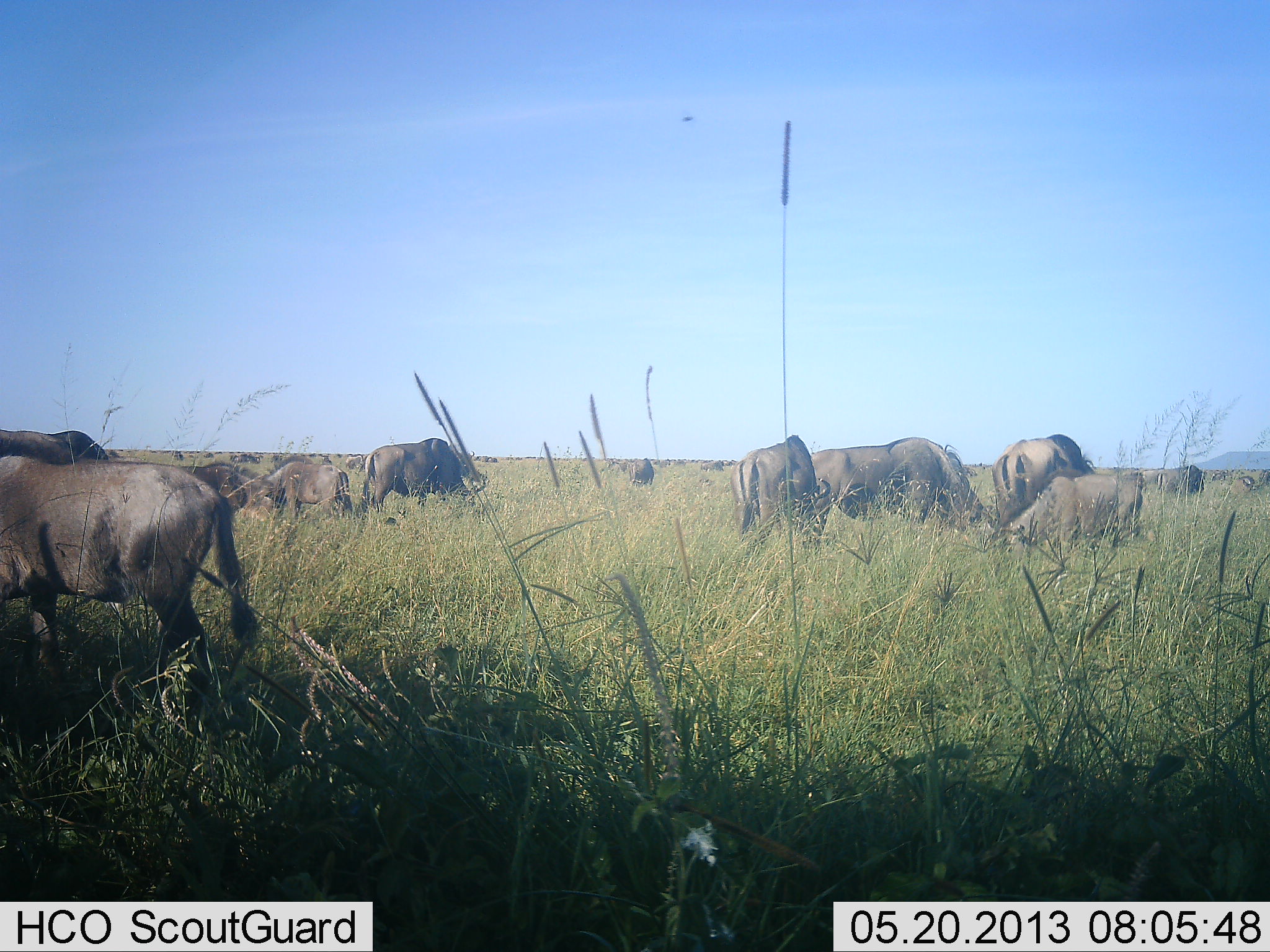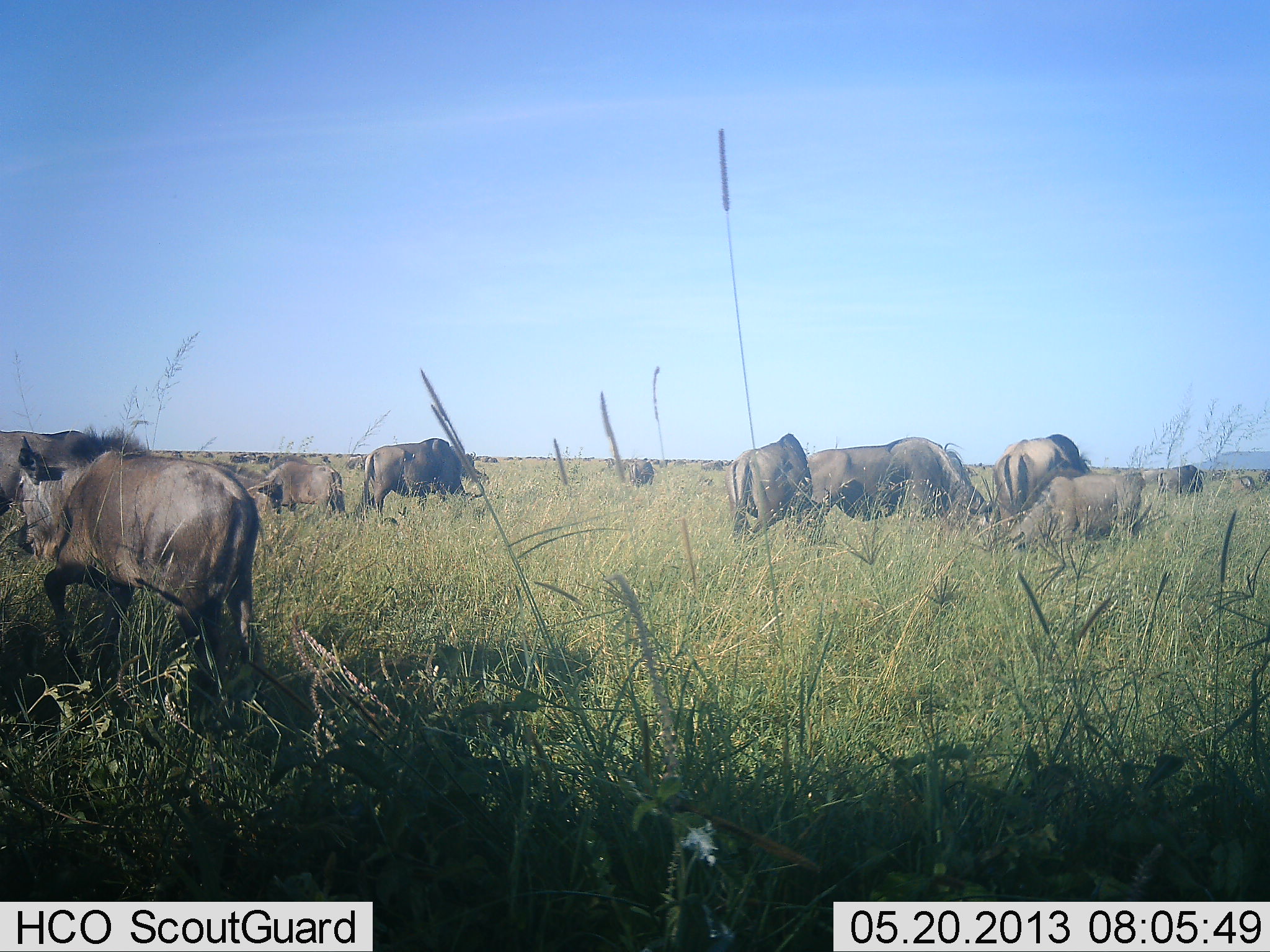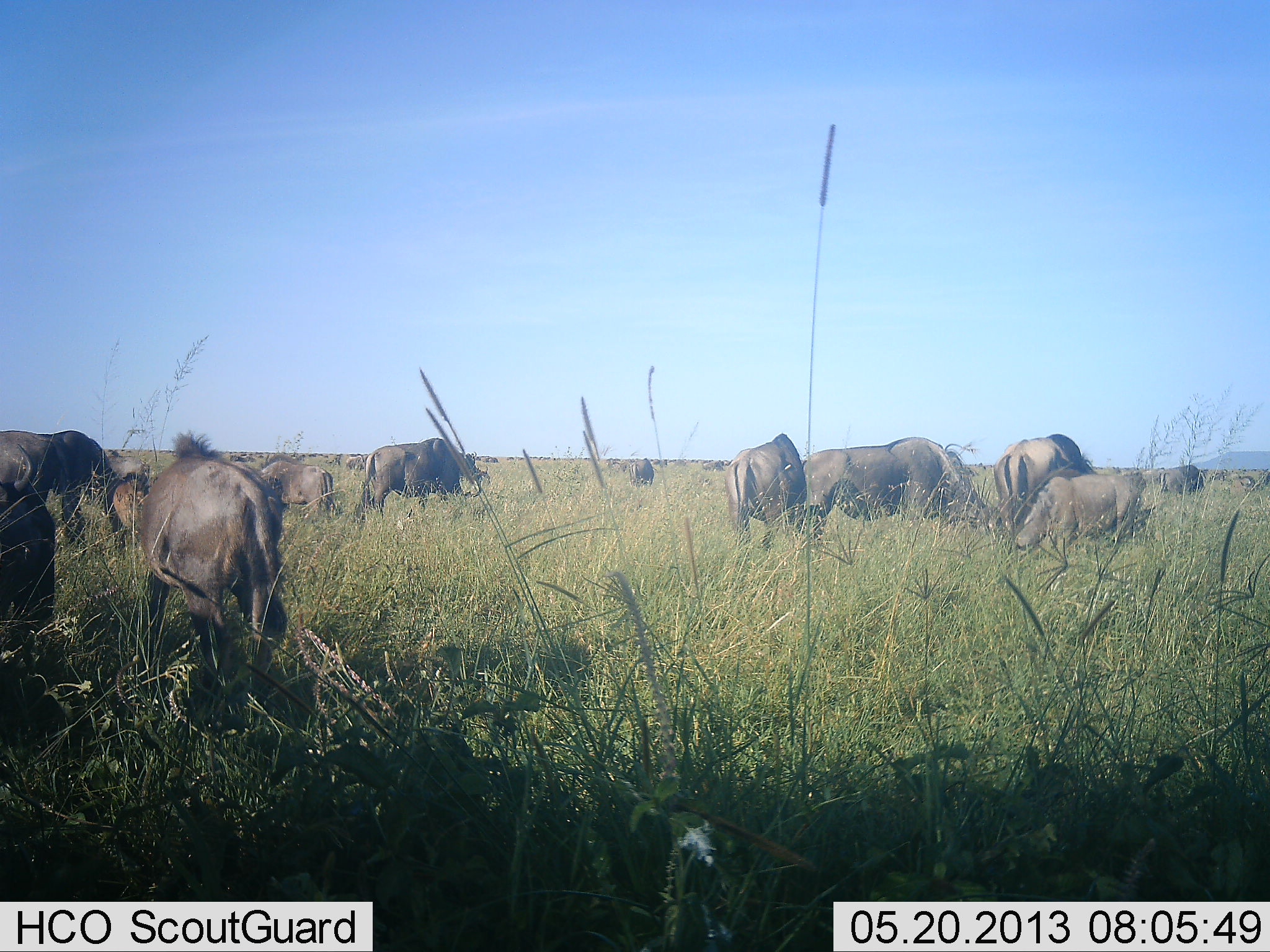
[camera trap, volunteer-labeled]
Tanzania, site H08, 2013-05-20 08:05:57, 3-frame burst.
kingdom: Animalia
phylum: Chordata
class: Mammalia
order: Artiodactyla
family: Bovidae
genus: Connochaetes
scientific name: Connochaetes taurinus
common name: blue wildebeest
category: wildebeest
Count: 11-50.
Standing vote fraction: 57%.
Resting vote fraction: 0%.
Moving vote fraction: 50%.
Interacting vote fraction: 0%.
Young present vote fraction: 7%.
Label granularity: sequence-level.